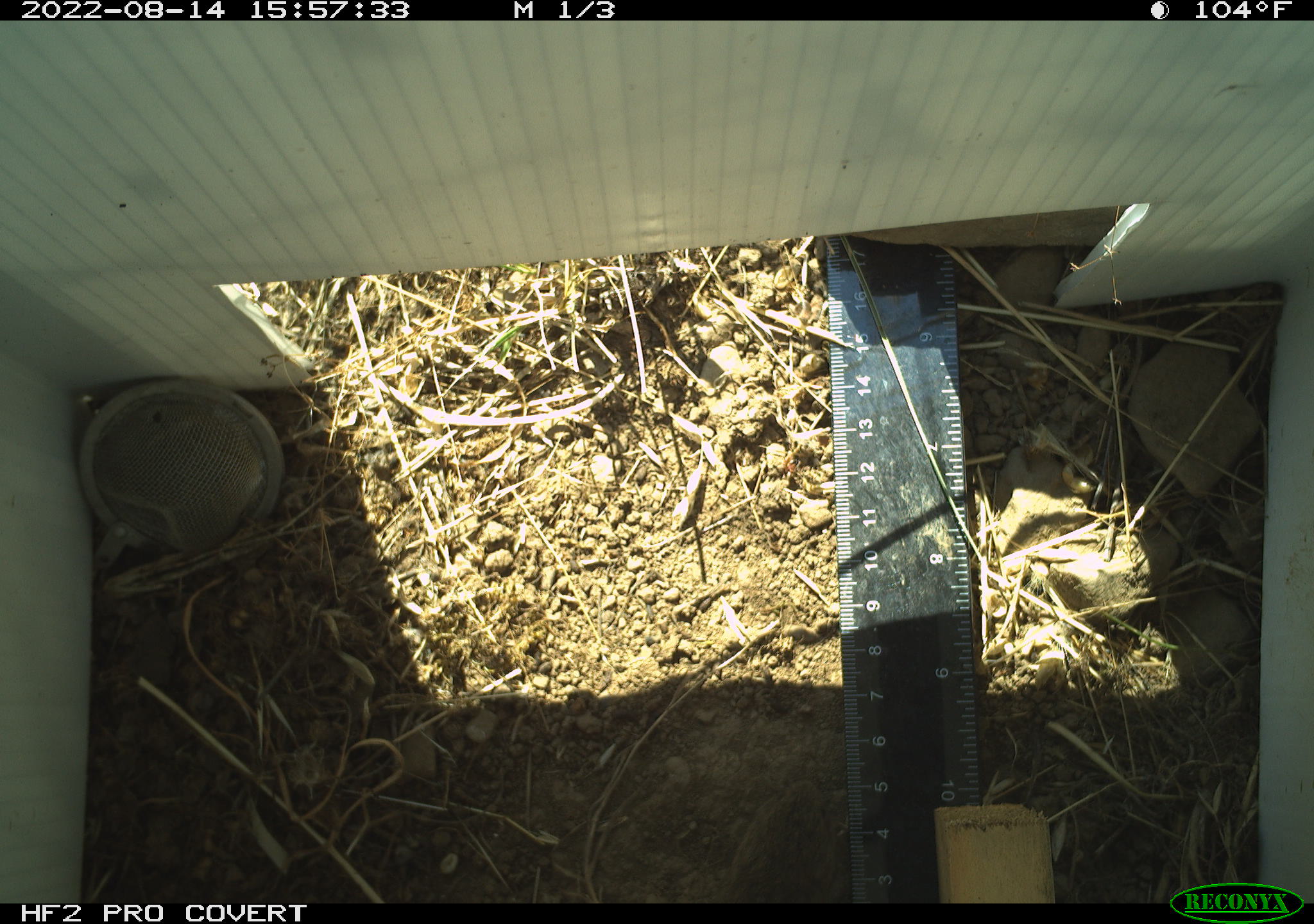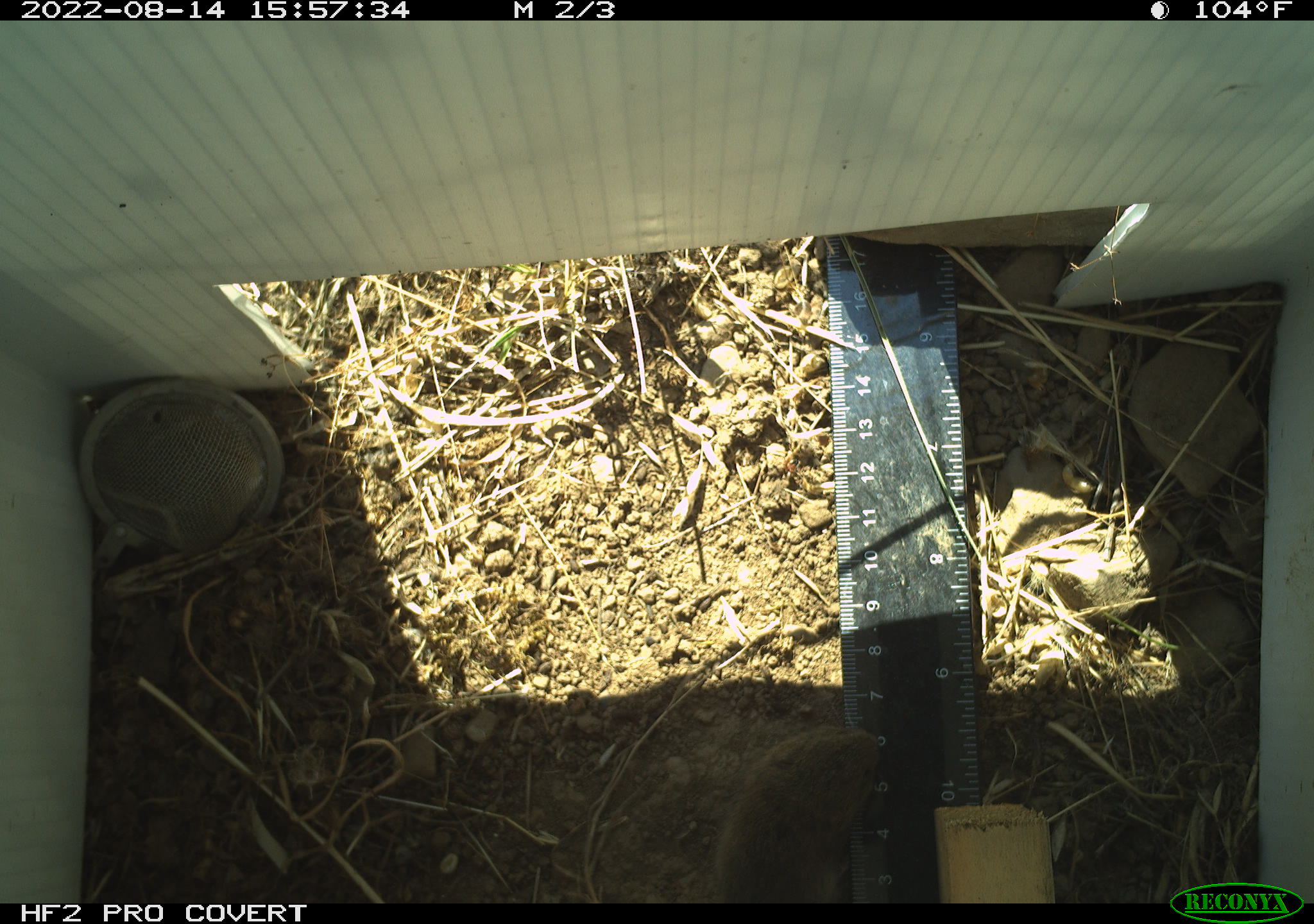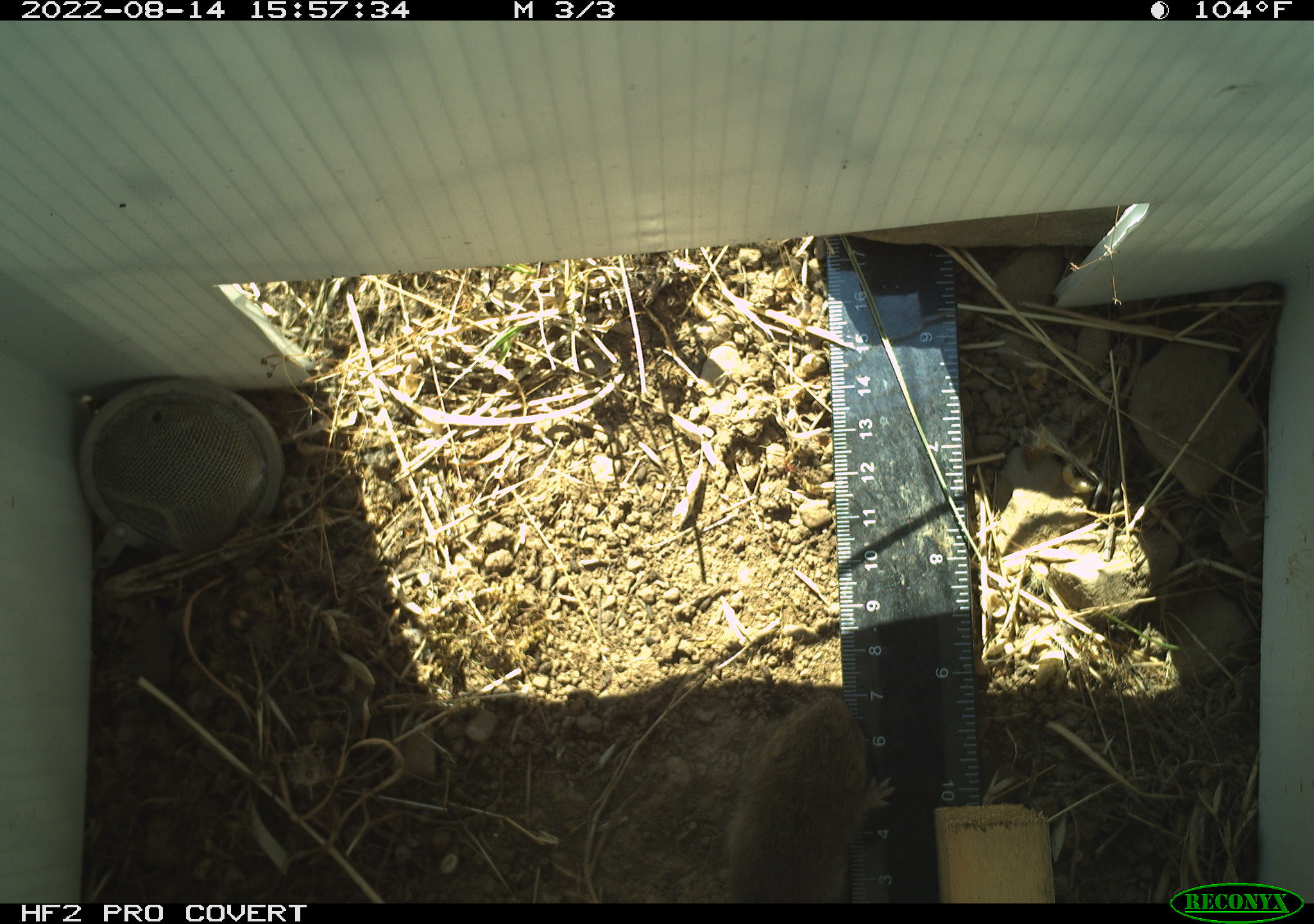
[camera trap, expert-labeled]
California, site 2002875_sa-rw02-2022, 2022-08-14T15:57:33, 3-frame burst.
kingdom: Animalia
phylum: Chordata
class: Mammalia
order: Rodentia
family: Cricetidae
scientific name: Arvicolinae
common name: voles, lemmings, and muskrats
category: arvicolinae subfamily